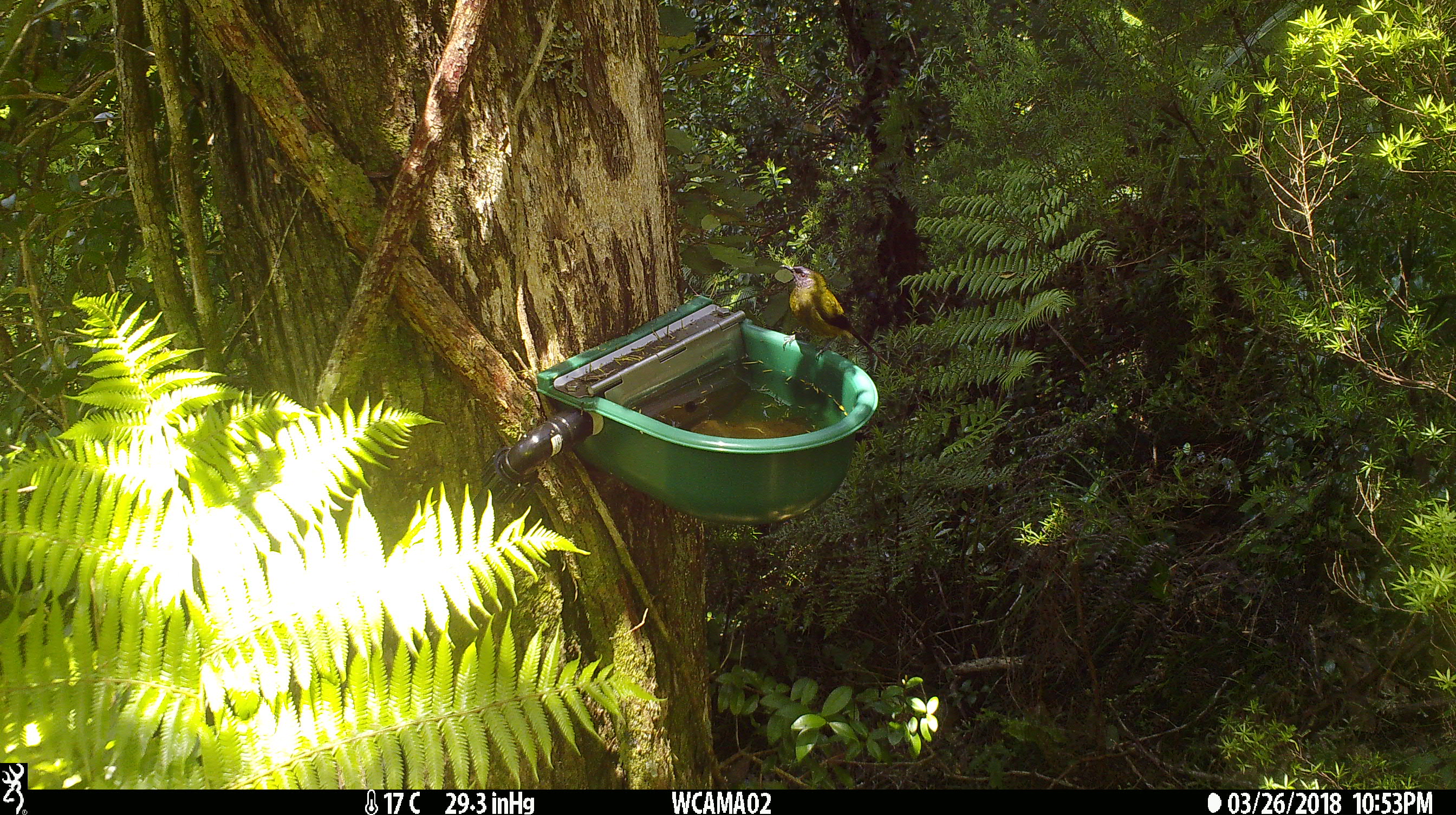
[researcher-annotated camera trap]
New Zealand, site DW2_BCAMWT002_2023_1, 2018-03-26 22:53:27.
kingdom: Animalia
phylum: Chordata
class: Aves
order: Passeriformes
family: Meliphagidae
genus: Anthornis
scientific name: Anthornis melanura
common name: new zealand bellbird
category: bellbird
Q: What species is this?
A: Bellbird (new zealand bellbird) (Anthornis melanura).